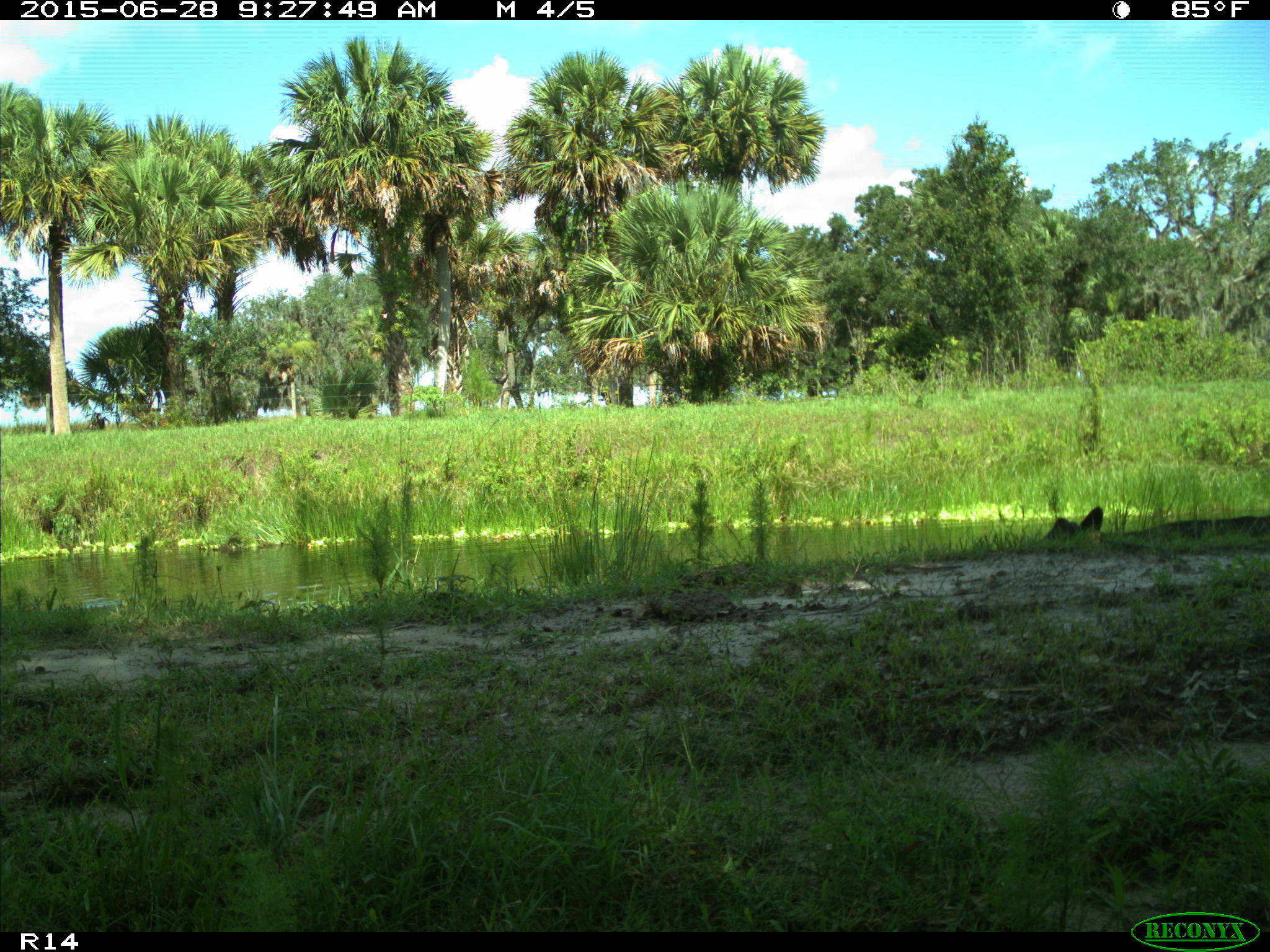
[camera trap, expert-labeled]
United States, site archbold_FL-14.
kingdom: Animalia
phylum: Chordata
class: Mammalia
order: Artiodactyla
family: Bovidae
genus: Bos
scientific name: Bos taurus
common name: domestic cow